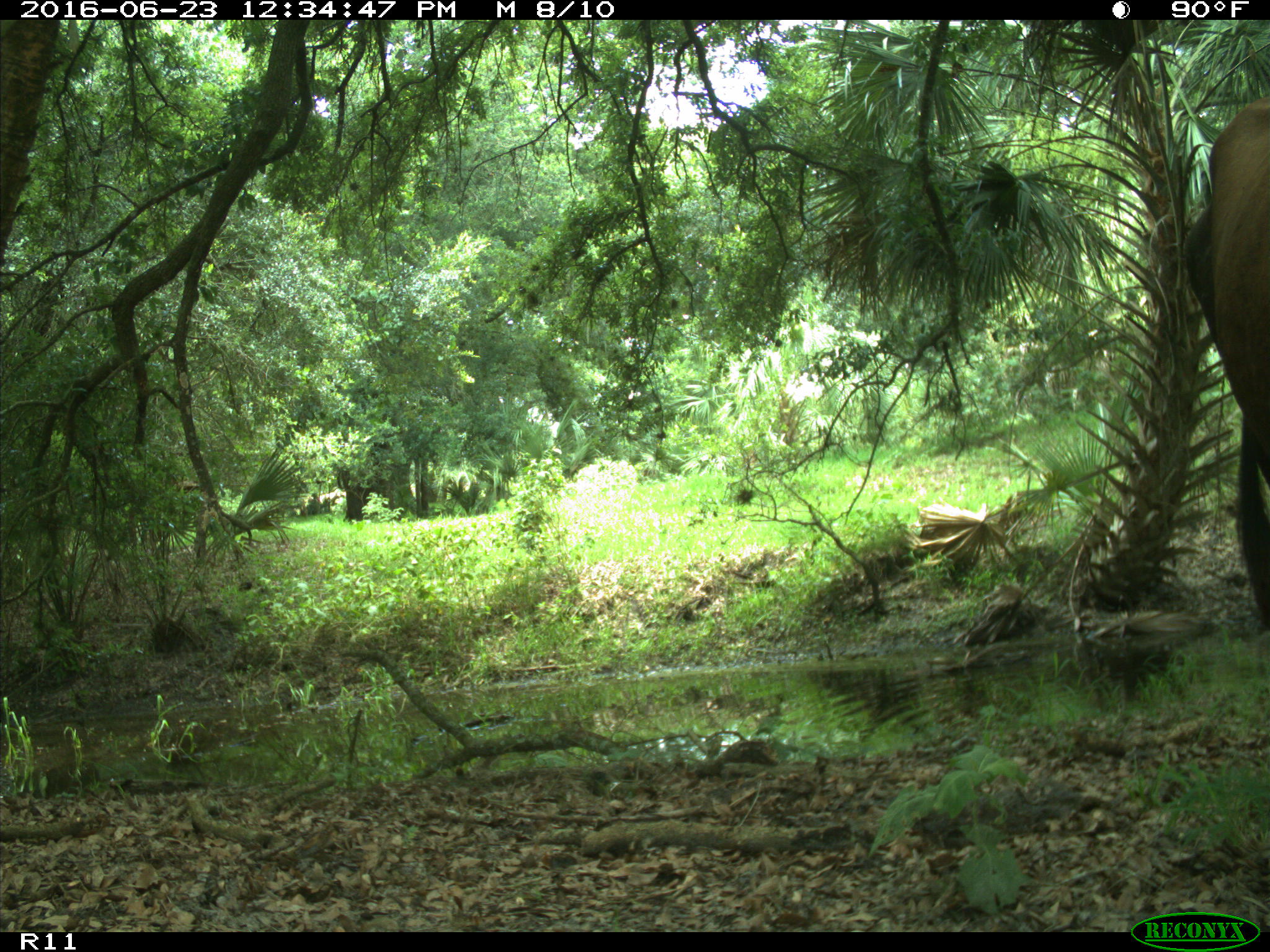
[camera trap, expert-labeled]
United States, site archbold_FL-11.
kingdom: Animalia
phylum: Chordata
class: Mammalia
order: Artiodactyla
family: Bovidae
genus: Bos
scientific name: Bos taurus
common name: domestic cow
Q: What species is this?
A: Bos taurus (domestic cow).